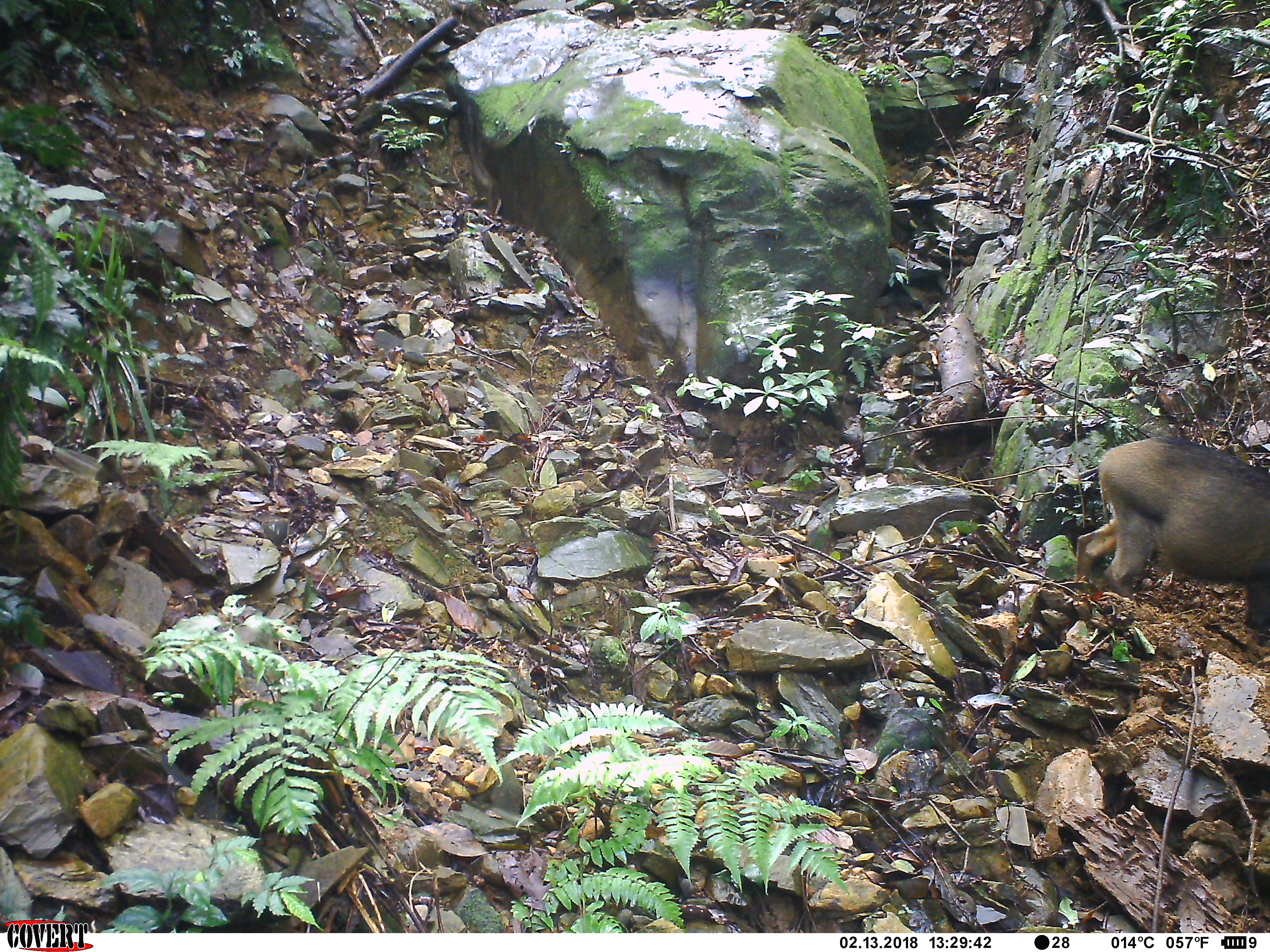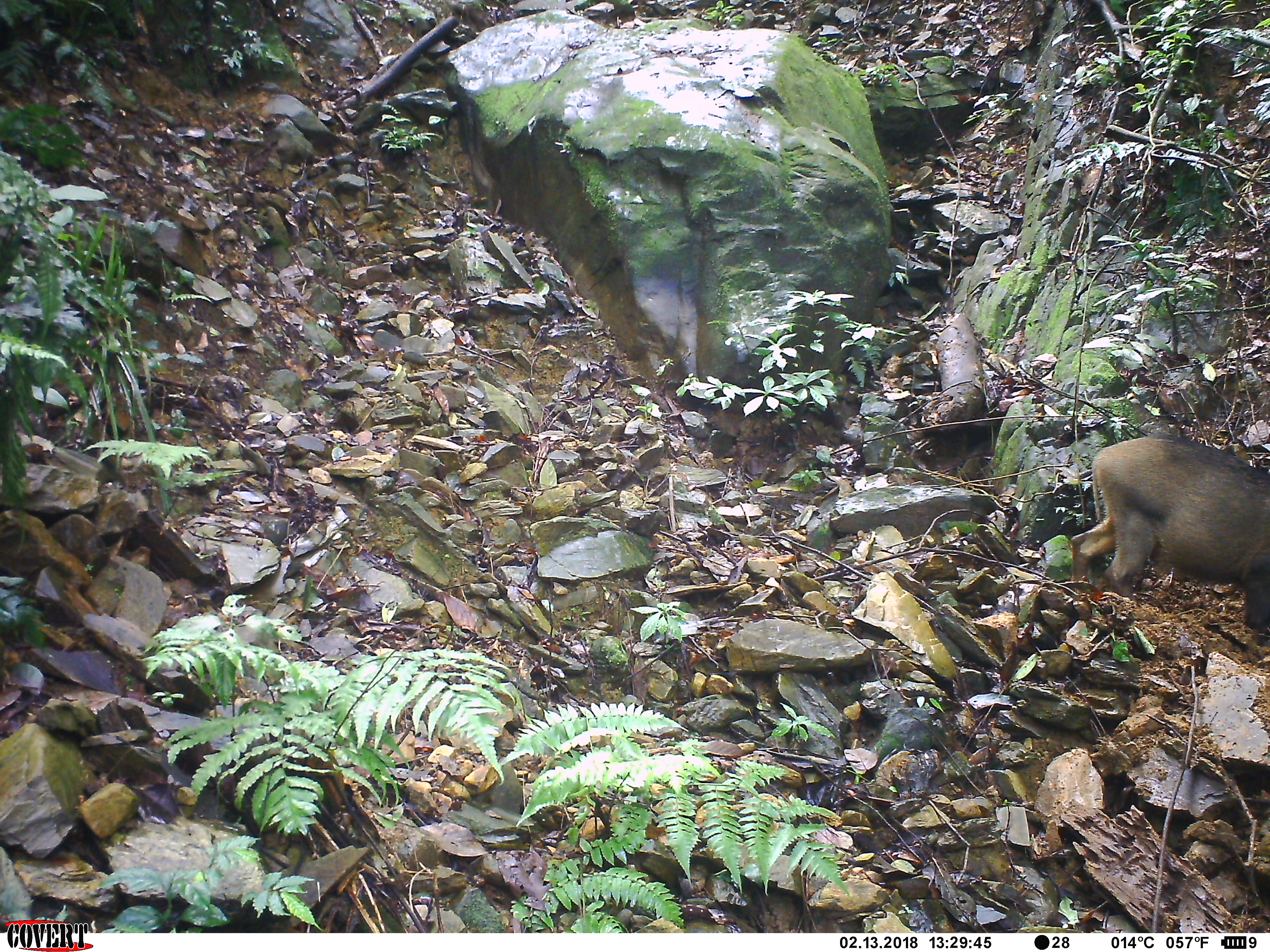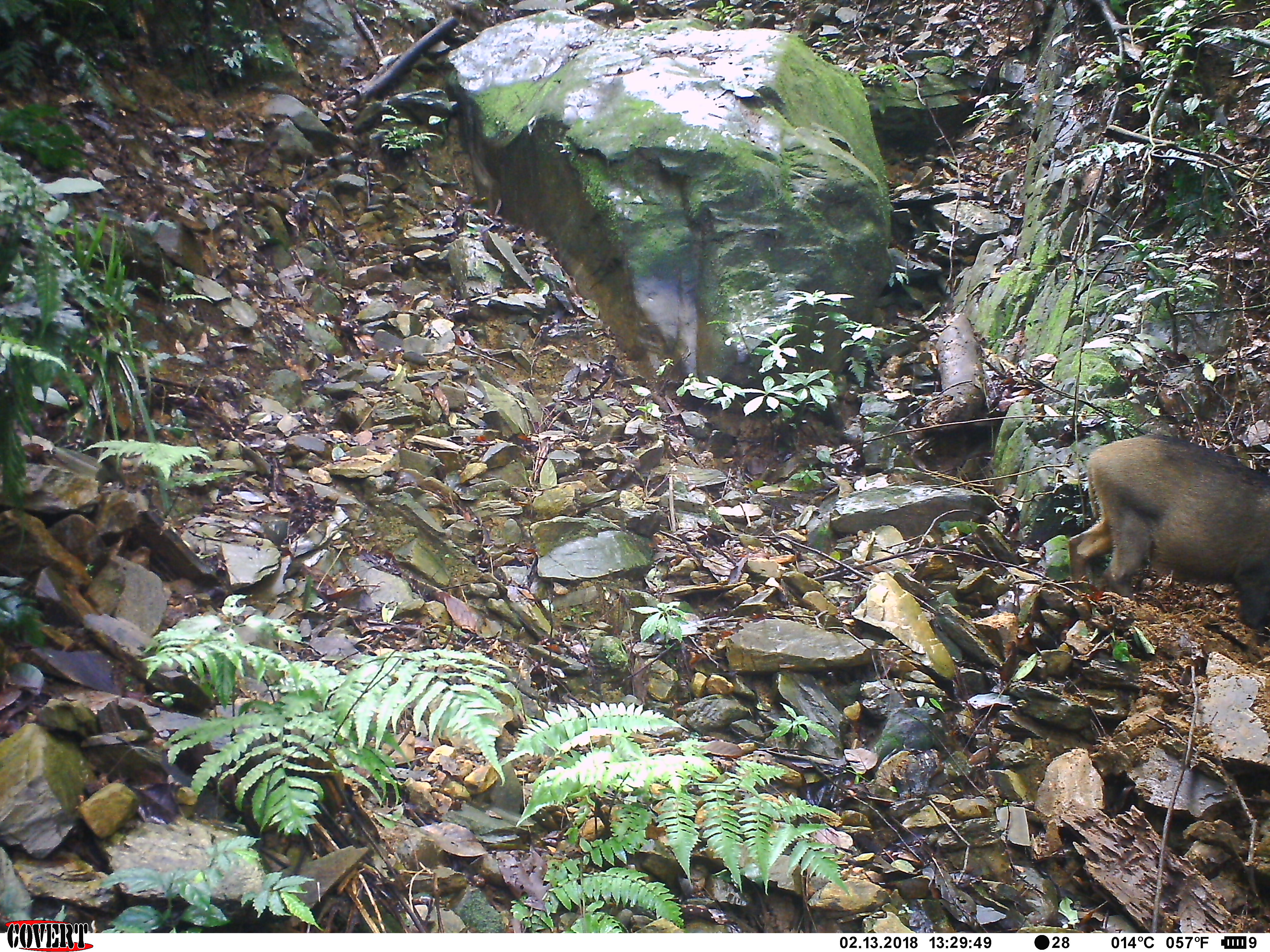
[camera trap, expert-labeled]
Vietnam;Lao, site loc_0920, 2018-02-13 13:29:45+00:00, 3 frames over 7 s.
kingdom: Animalia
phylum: Chordata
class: Mammalia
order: Artiodactyla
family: Suidae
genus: Sus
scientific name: Sus scrofa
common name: eurasian wild pig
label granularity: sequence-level